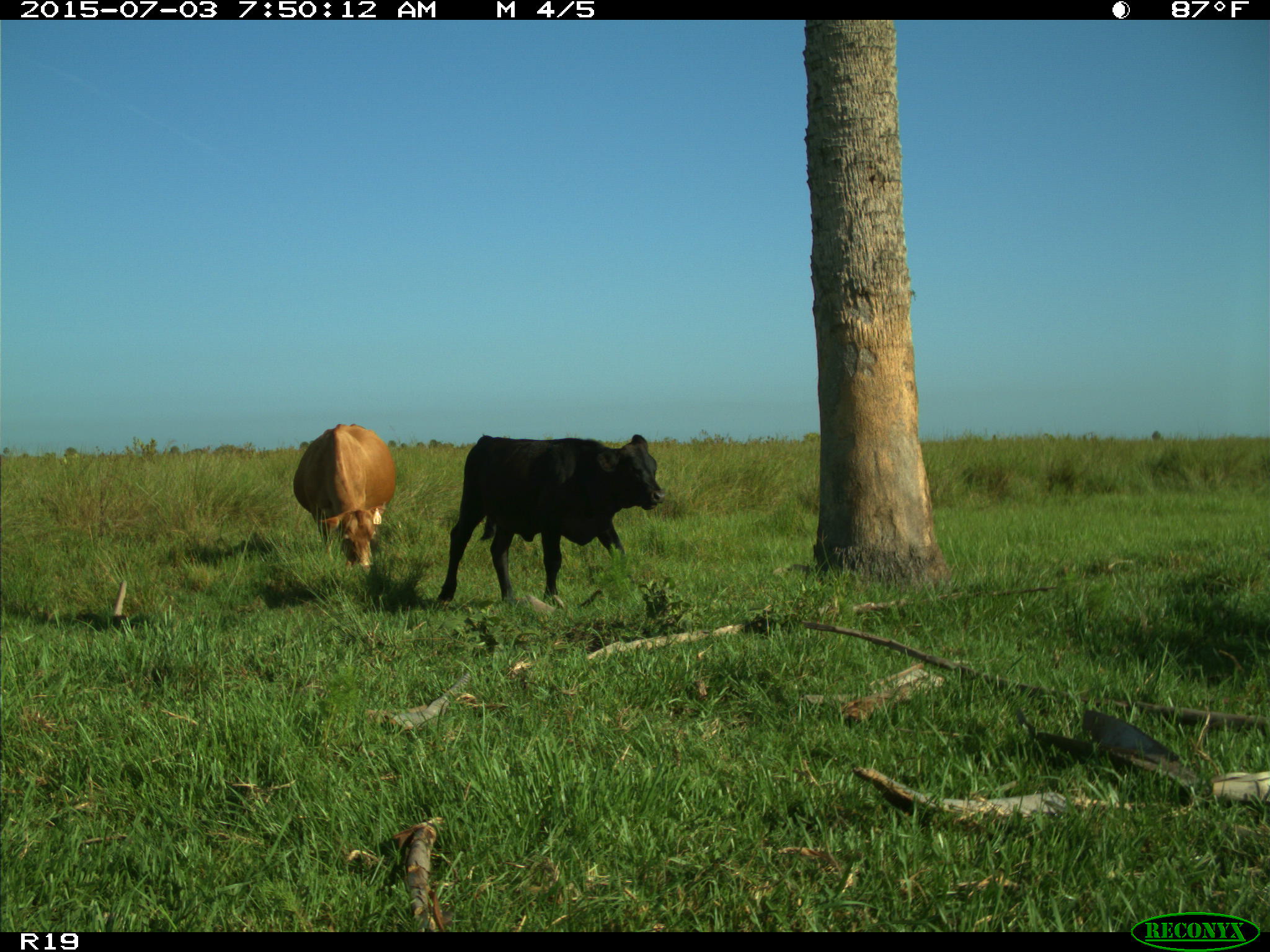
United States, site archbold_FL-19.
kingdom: Animalia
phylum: Chordata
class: Mammalia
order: Artiodactyla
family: Bovidae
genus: Bos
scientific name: Bos taurus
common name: domestic cow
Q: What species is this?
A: Bos taurus (domestic cow).